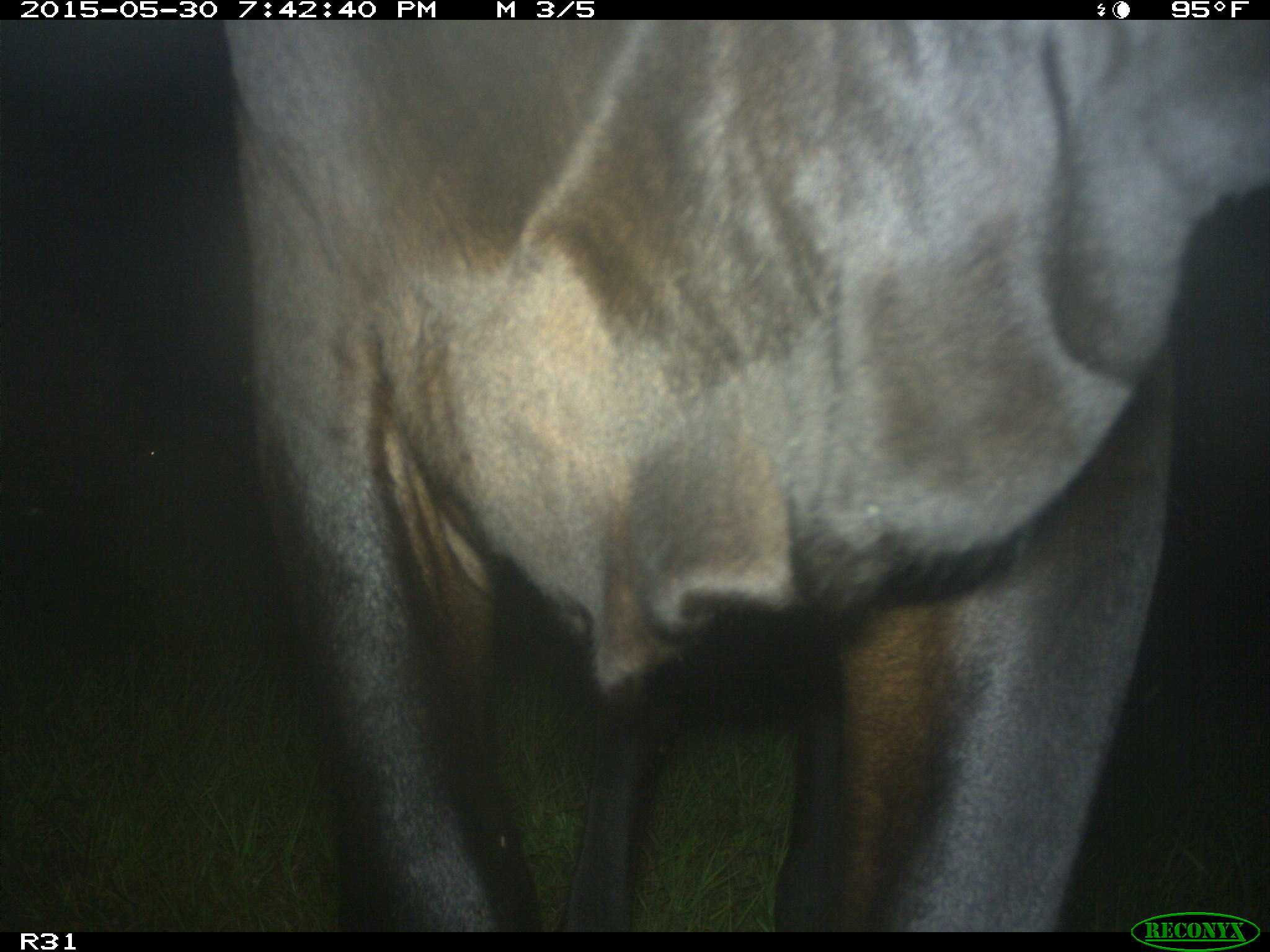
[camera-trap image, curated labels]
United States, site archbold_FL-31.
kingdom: Animalia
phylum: Chordata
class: Mammalia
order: Artiodactyla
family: Bovidae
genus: Bos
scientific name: Bos taurus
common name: domestic cow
Bos taurus (domestic cow).